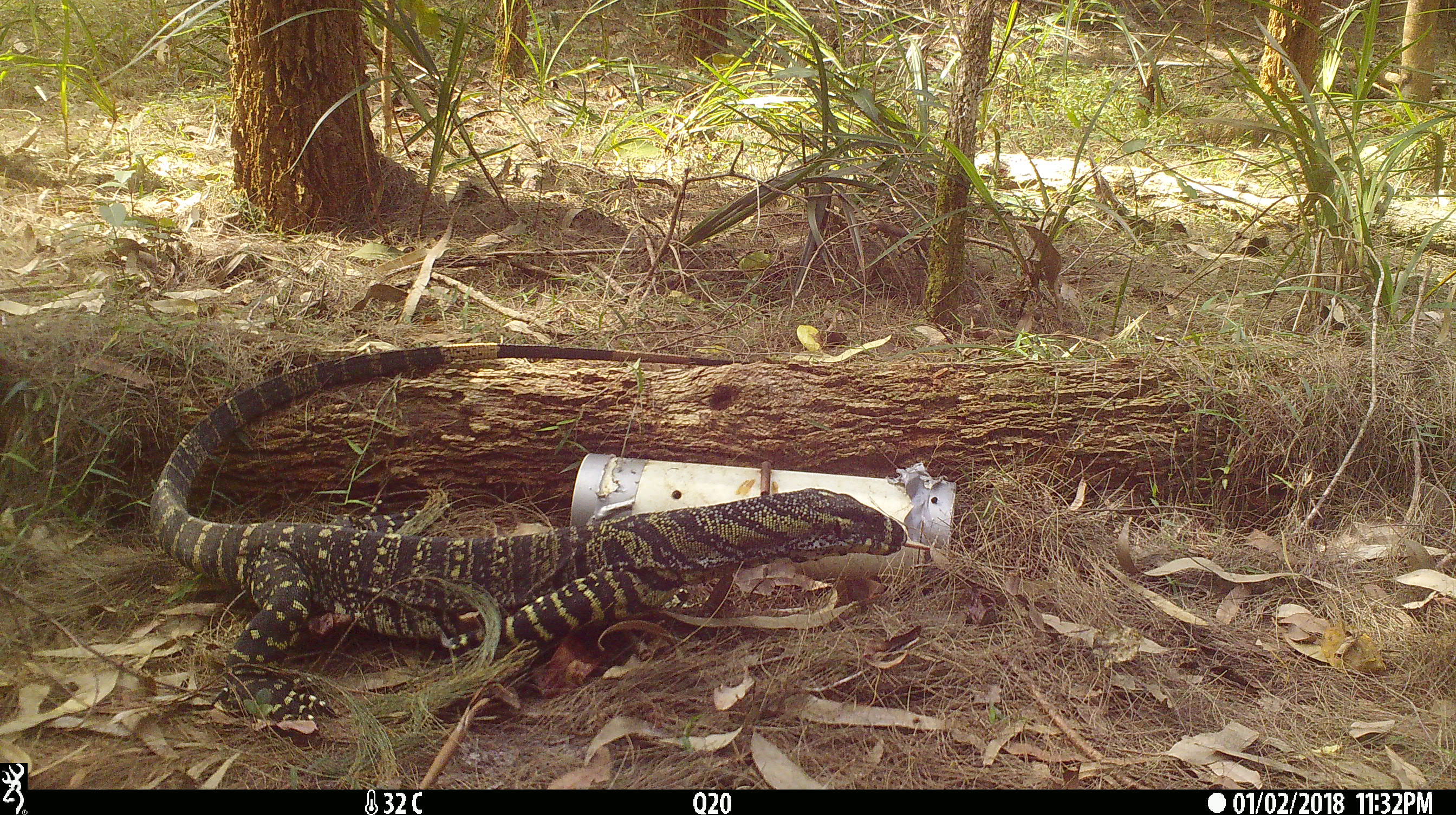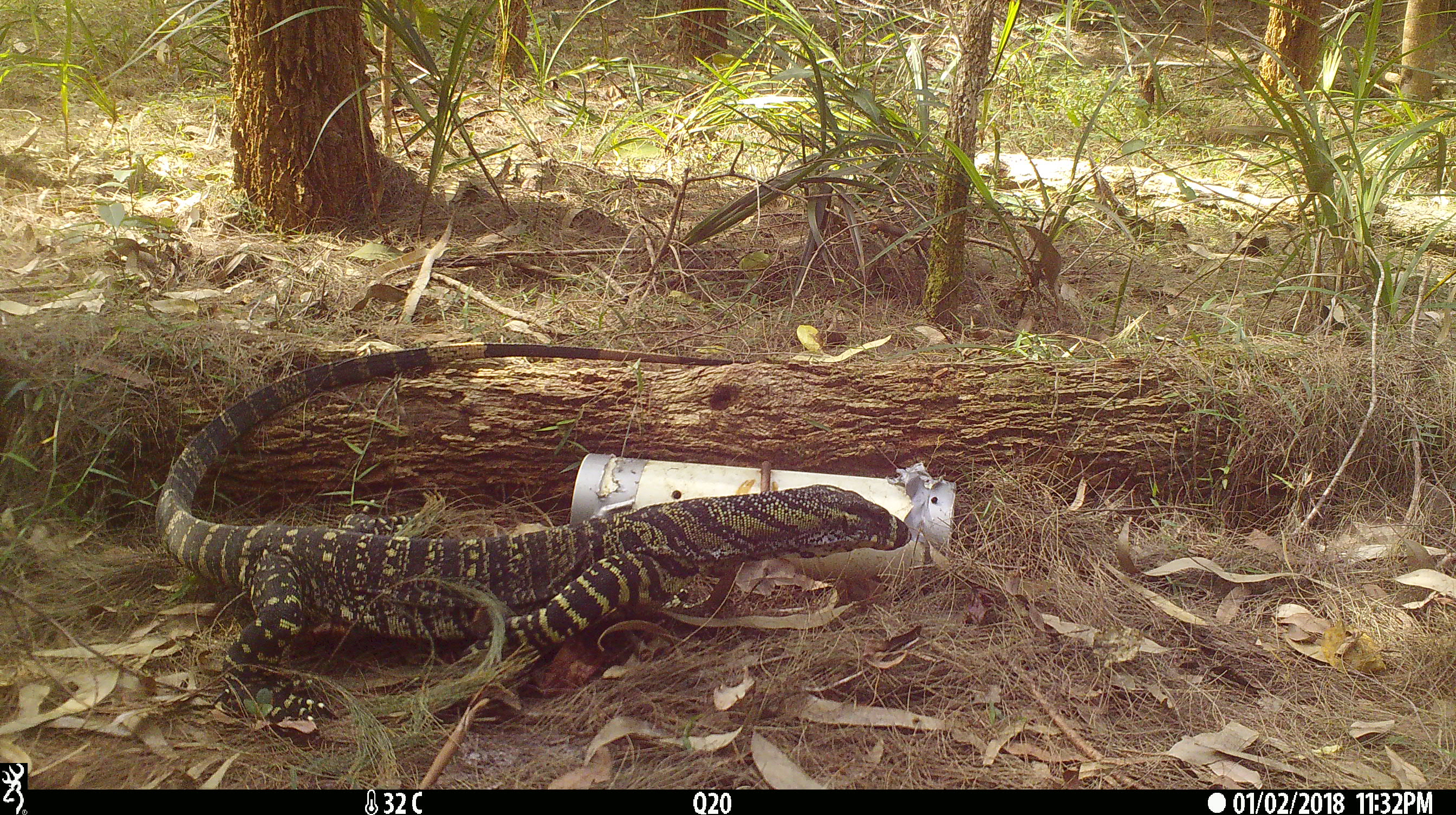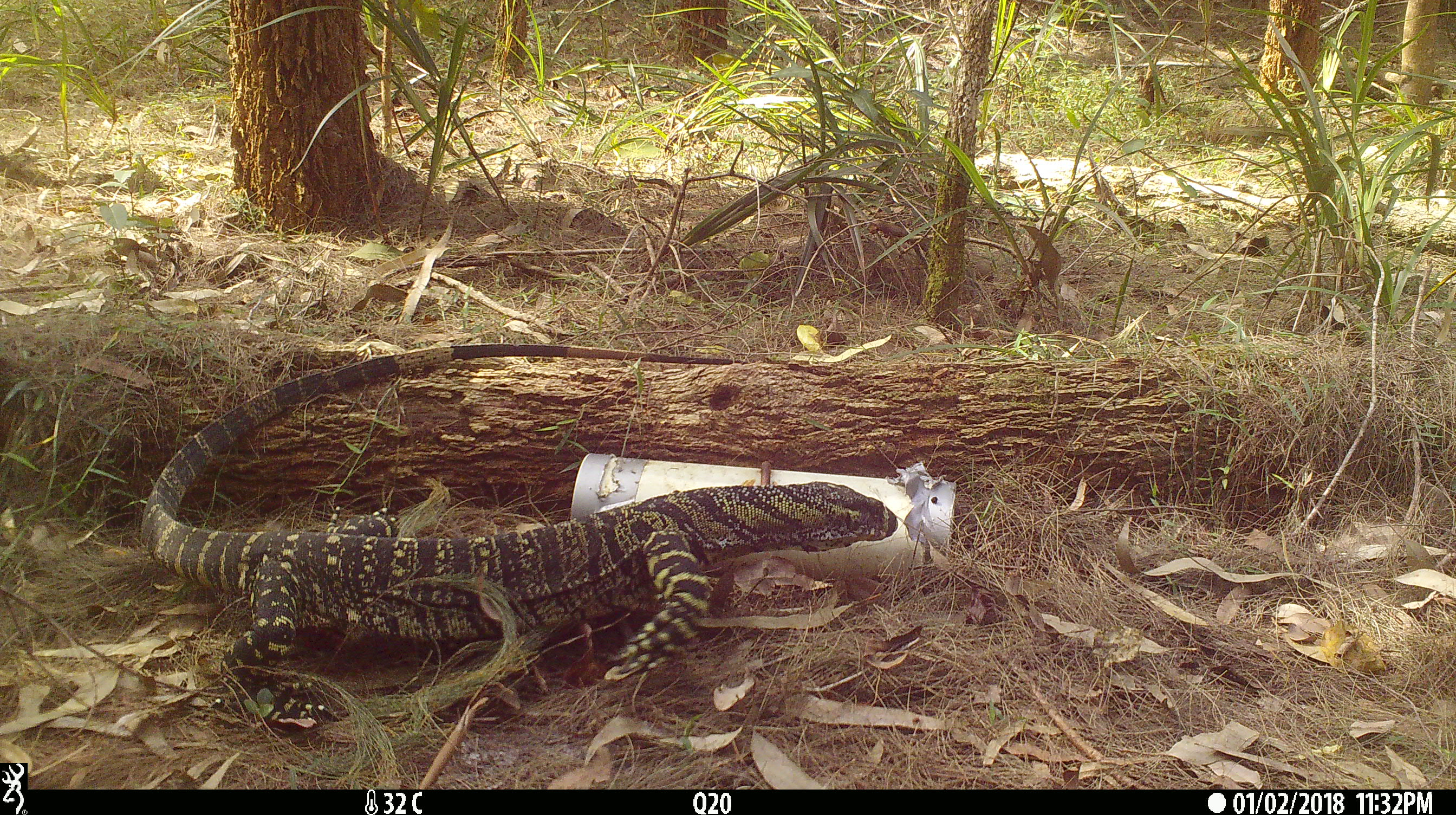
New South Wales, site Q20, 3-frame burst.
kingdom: Animalia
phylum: Chordata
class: Reptilia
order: Squamata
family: Varanidae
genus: Varanus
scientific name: Varanus varius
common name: lace monitor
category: goanna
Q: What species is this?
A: Goanna (lace monitor) (Varanus varius).